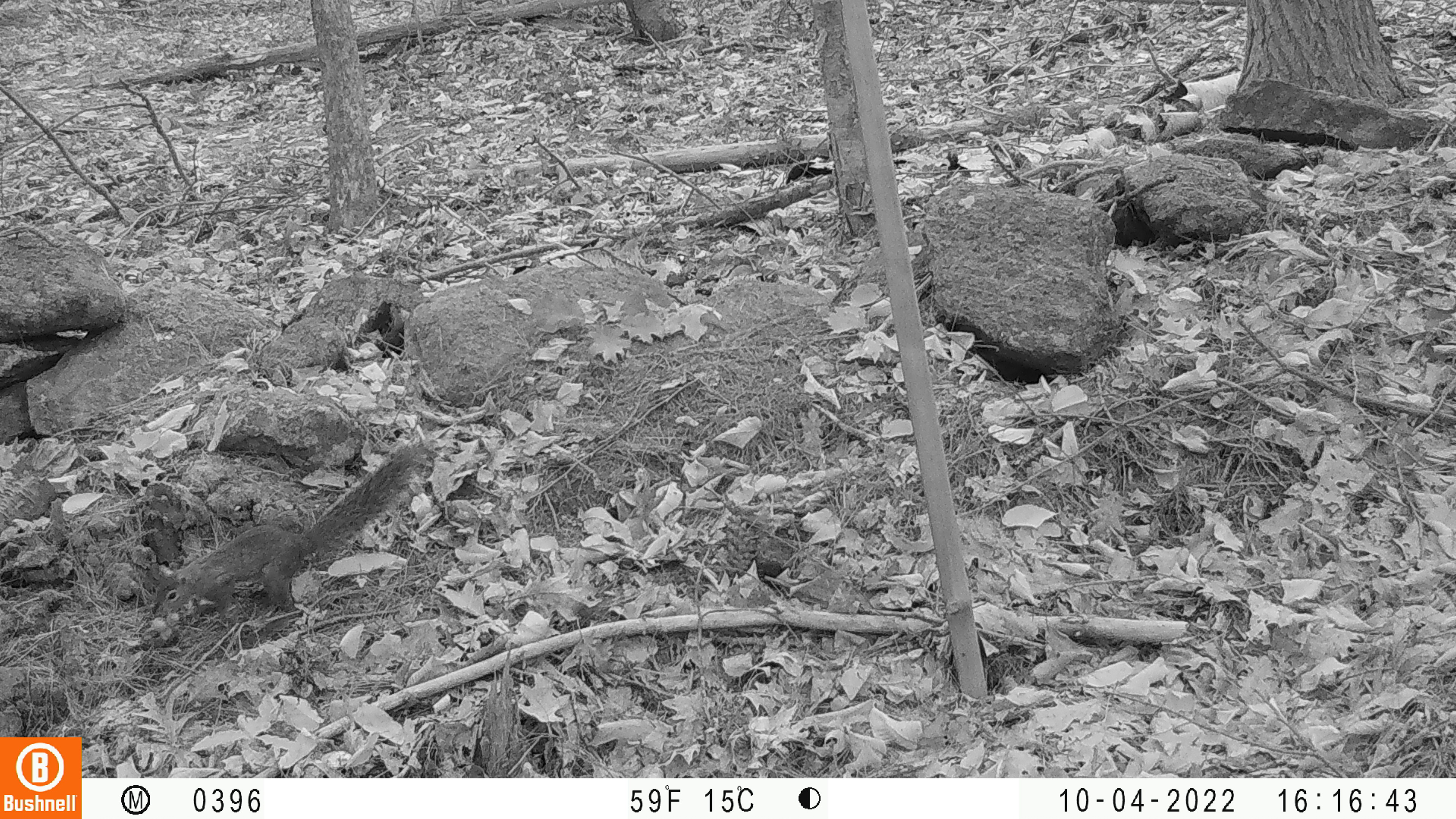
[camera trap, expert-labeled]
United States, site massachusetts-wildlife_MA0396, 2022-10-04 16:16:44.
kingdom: Animalia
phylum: Chordata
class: Mammalia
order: Rodentia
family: Sciuridae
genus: Sciurus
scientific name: Sciurus carolinensis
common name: gray squirrel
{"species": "gray squirrel (Sciurus carolinensis)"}